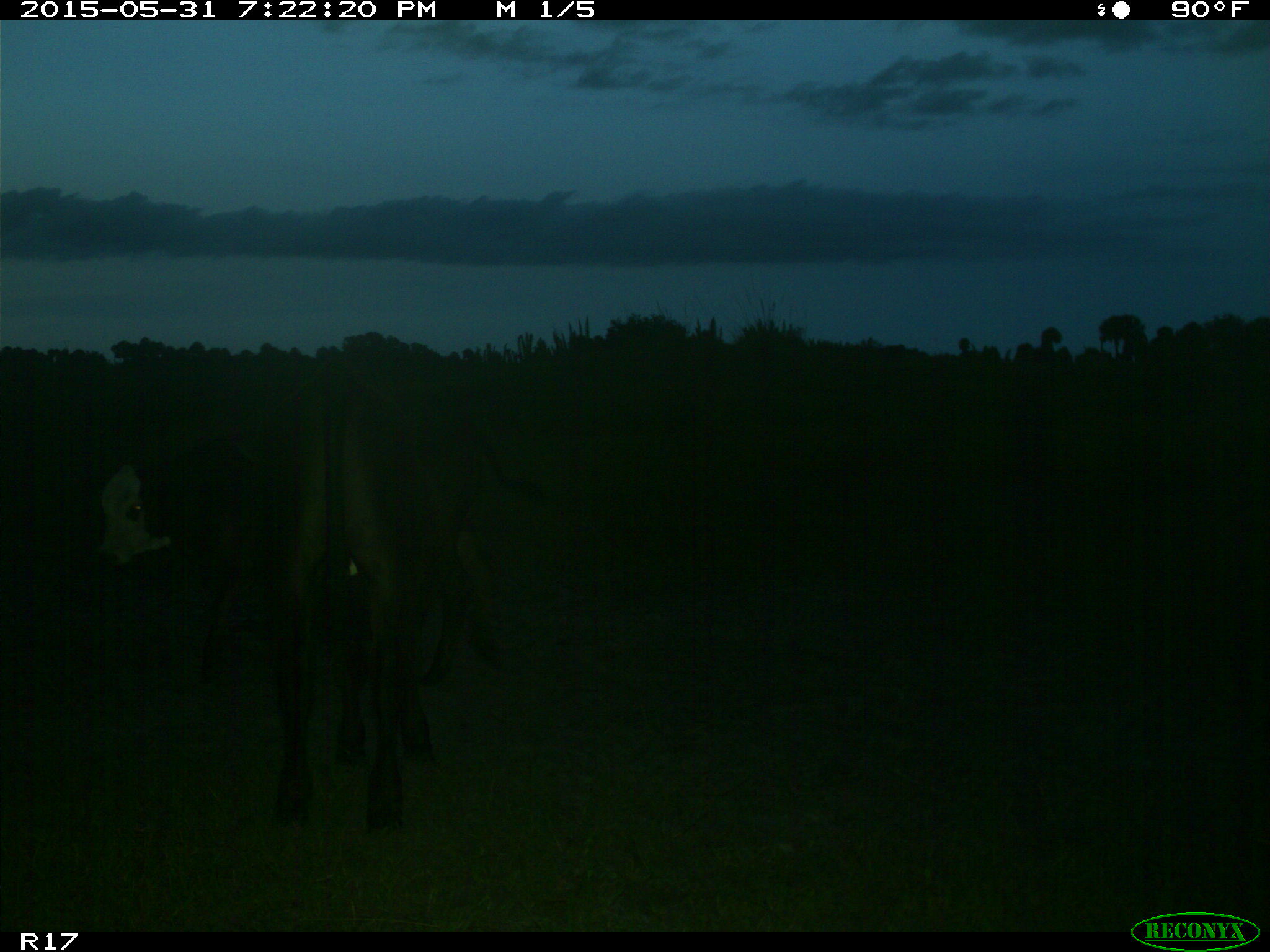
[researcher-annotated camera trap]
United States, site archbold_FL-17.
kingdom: Animalia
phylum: Chordata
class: Mammalia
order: Artiodactyla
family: Bovidae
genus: Bos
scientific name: Bos taurus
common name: domestic cow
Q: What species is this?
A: Bos taurus (domestic cow).